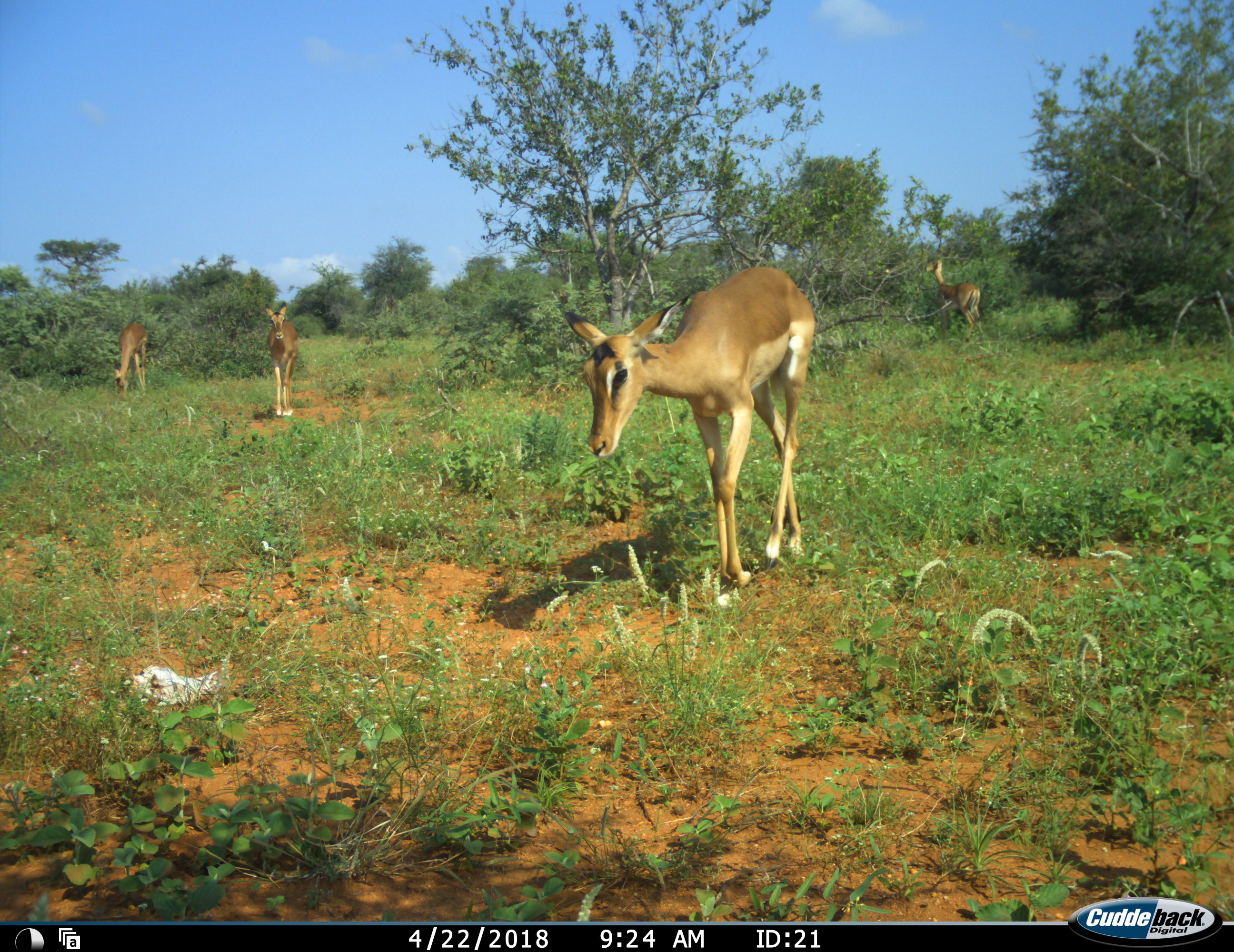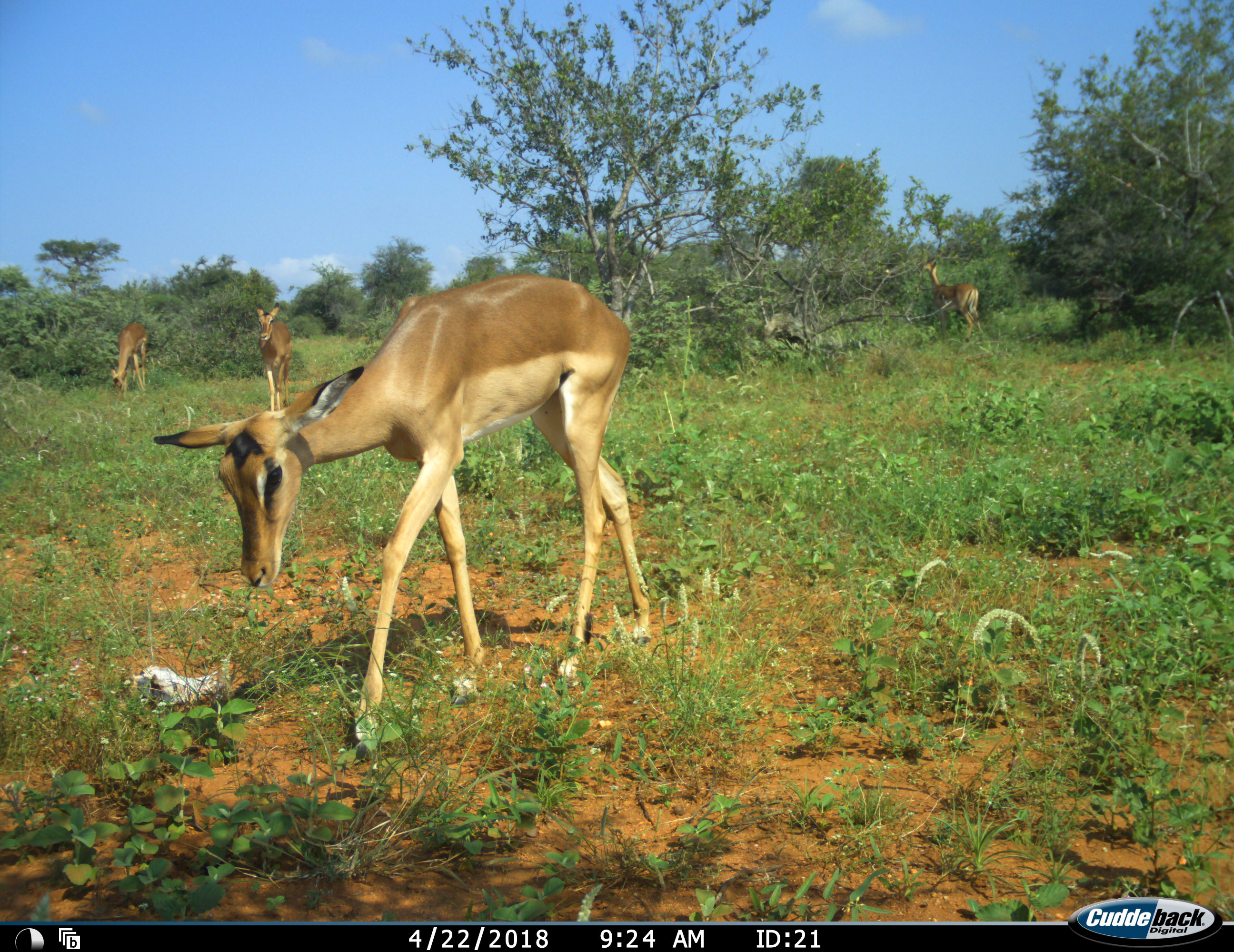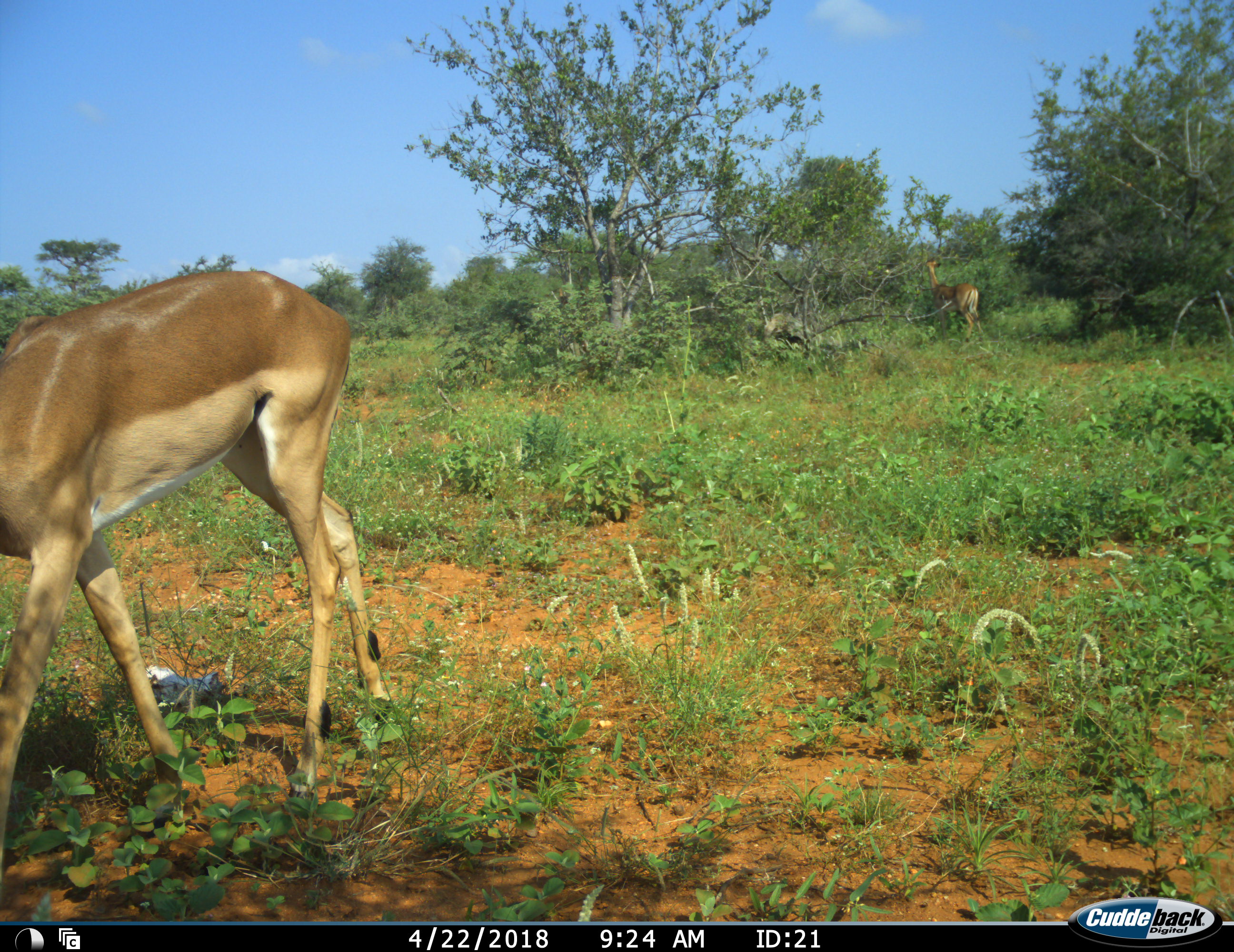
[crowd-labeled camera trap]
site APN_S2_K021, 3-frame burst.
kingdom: Animalia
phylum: Chordata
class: Mammalia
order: Artiodactyla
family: Bovidae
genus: Aepyceros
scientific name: Aepyceros melampus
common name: impala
Impala (Aepyceros melampus), count 4. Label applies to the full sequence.